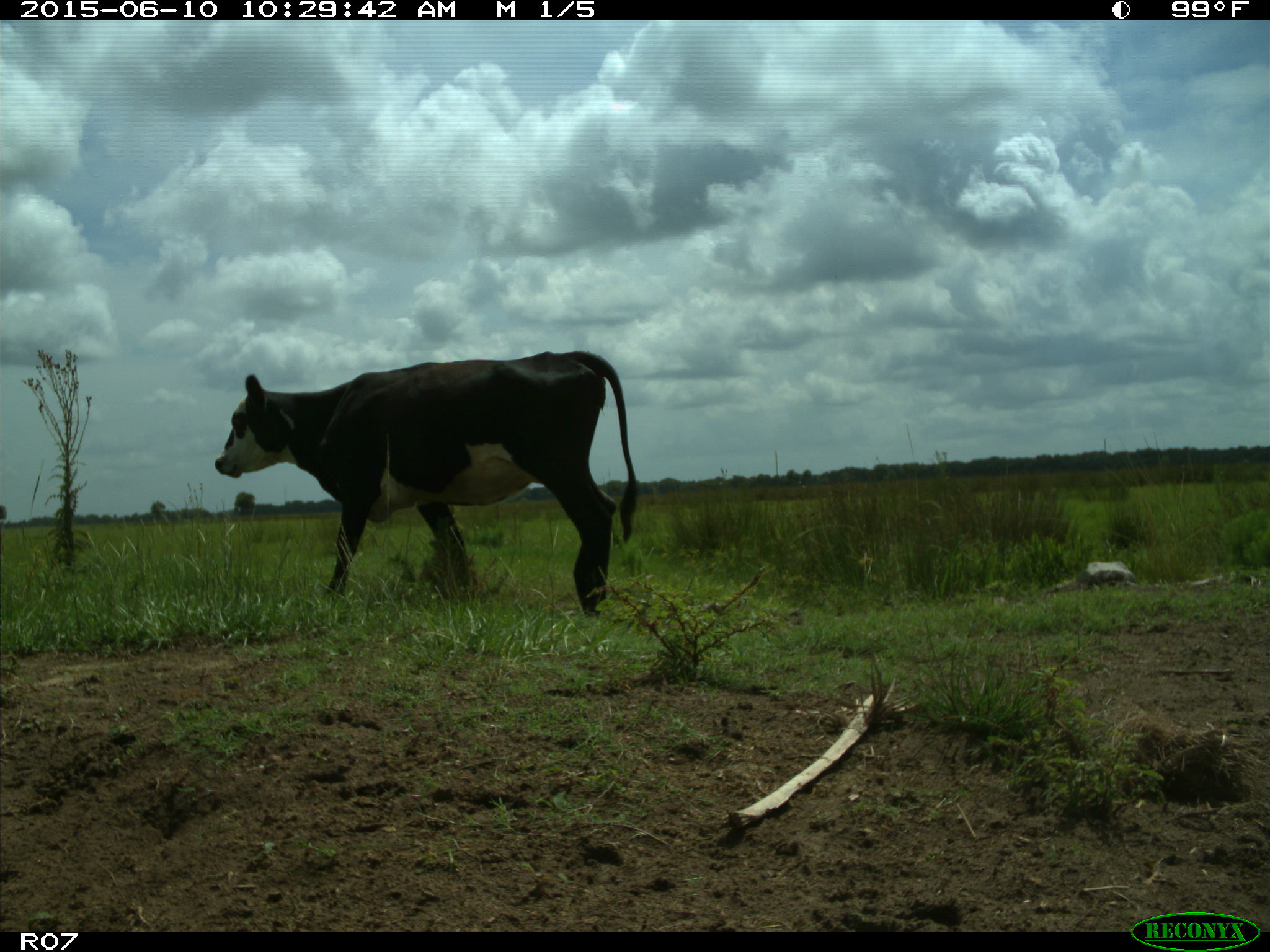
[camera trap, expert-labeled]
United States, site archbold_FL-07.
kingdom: Animalia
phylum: Chordata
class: Mammalia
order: Artiodactyla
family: Bovidae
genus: Bos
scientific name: Bos taurus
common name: domestic cow